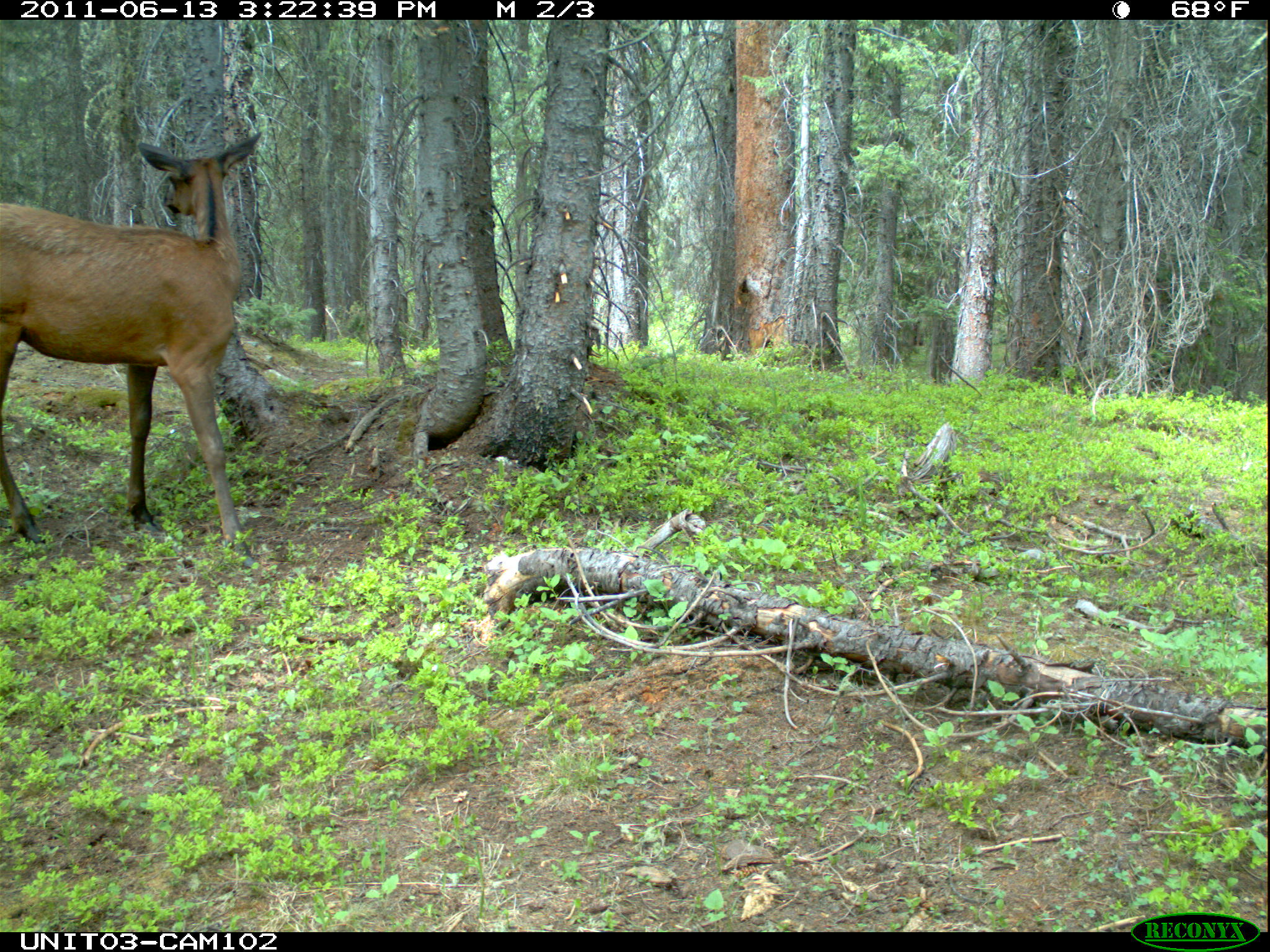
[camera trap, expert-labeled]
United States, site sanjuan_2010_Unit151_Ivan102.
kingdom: Animalia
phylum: Chordata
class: Mammalia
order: Artiodactyla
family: Cervidae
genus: Cervus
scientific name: Cervus elaphus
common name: red deer